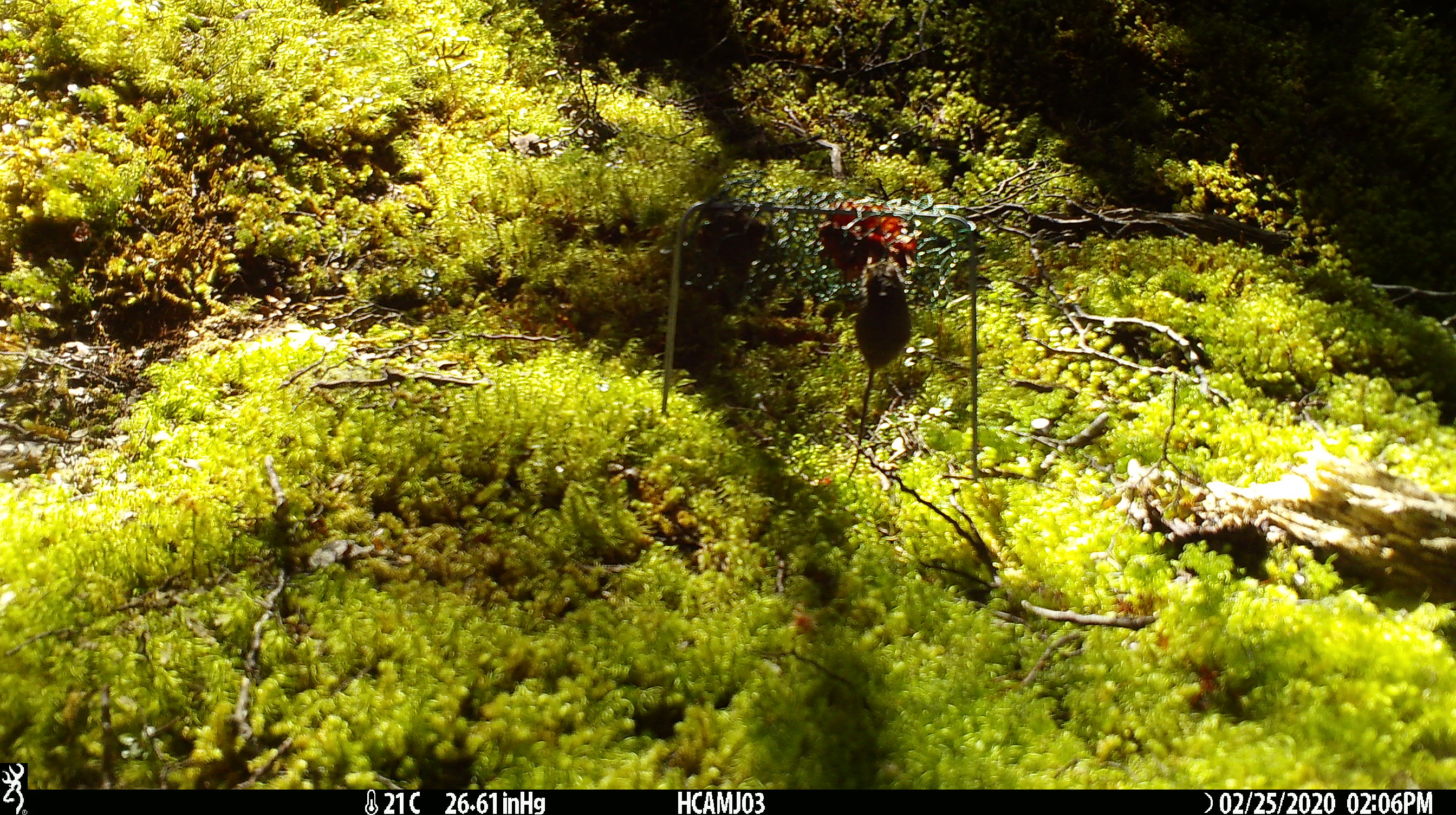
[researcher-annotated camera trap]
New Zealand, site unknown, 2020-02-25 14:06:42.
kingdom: Animalia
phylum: Chordata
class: Mammalia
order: Rodentia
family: Muridae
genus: Mus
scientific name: Mus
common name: mouse